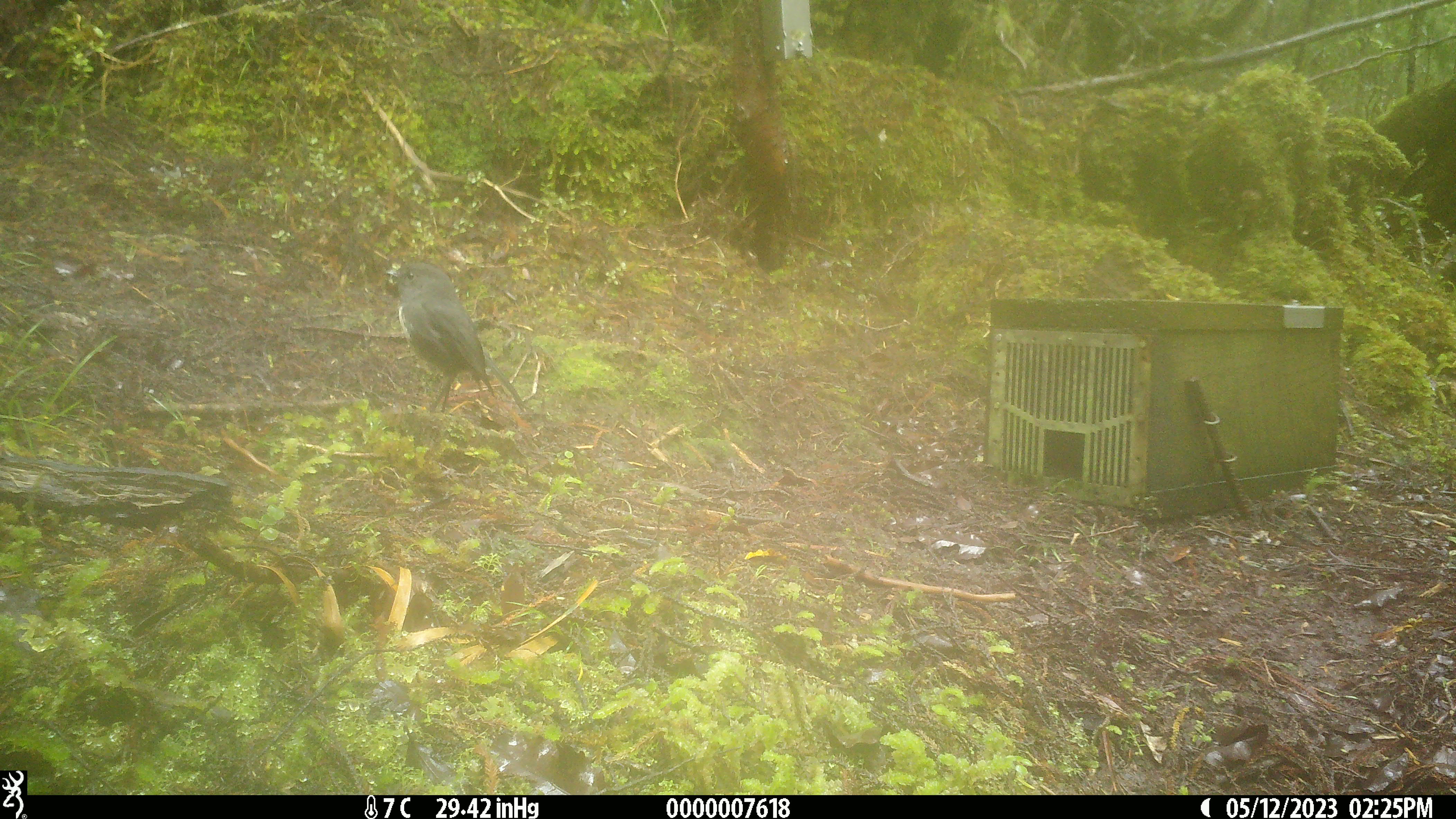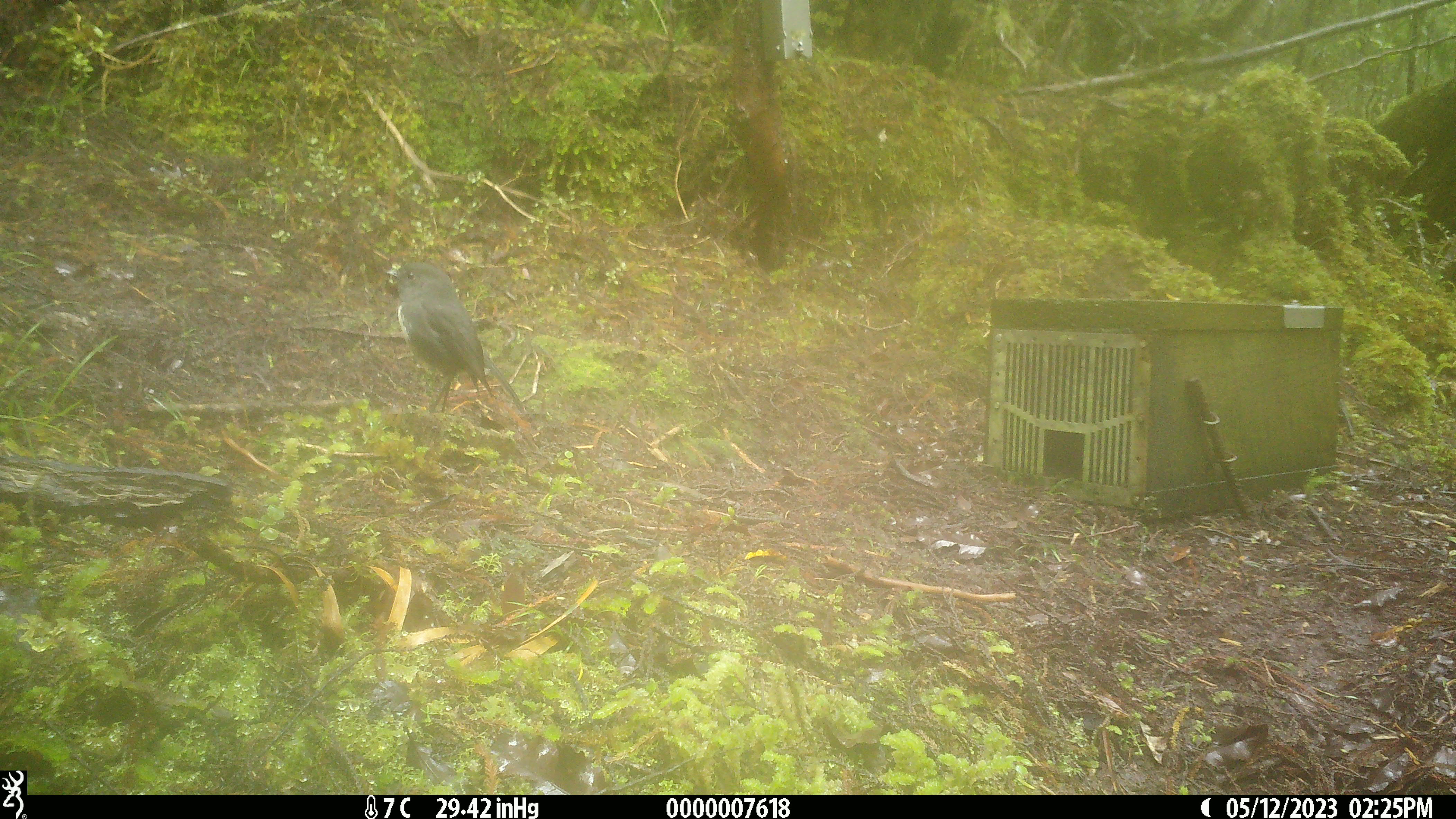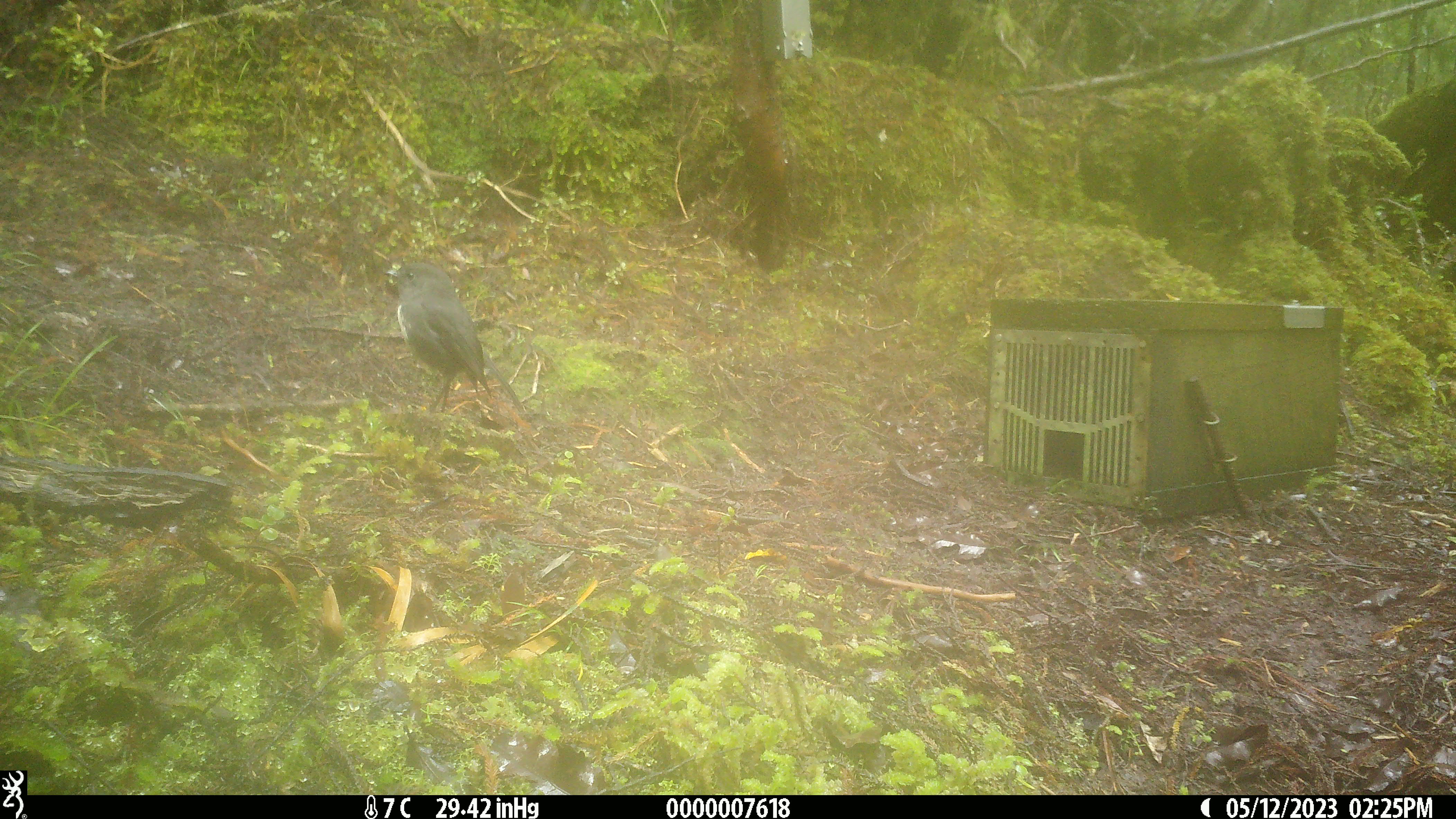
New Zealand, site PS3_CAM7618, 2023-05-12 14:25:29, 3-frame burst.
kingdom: Animalia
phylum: Chordata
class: Aves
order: Passeriformes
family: Petroicidae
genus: Petroica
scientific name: Petroica australis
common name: new zealand robin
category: robin